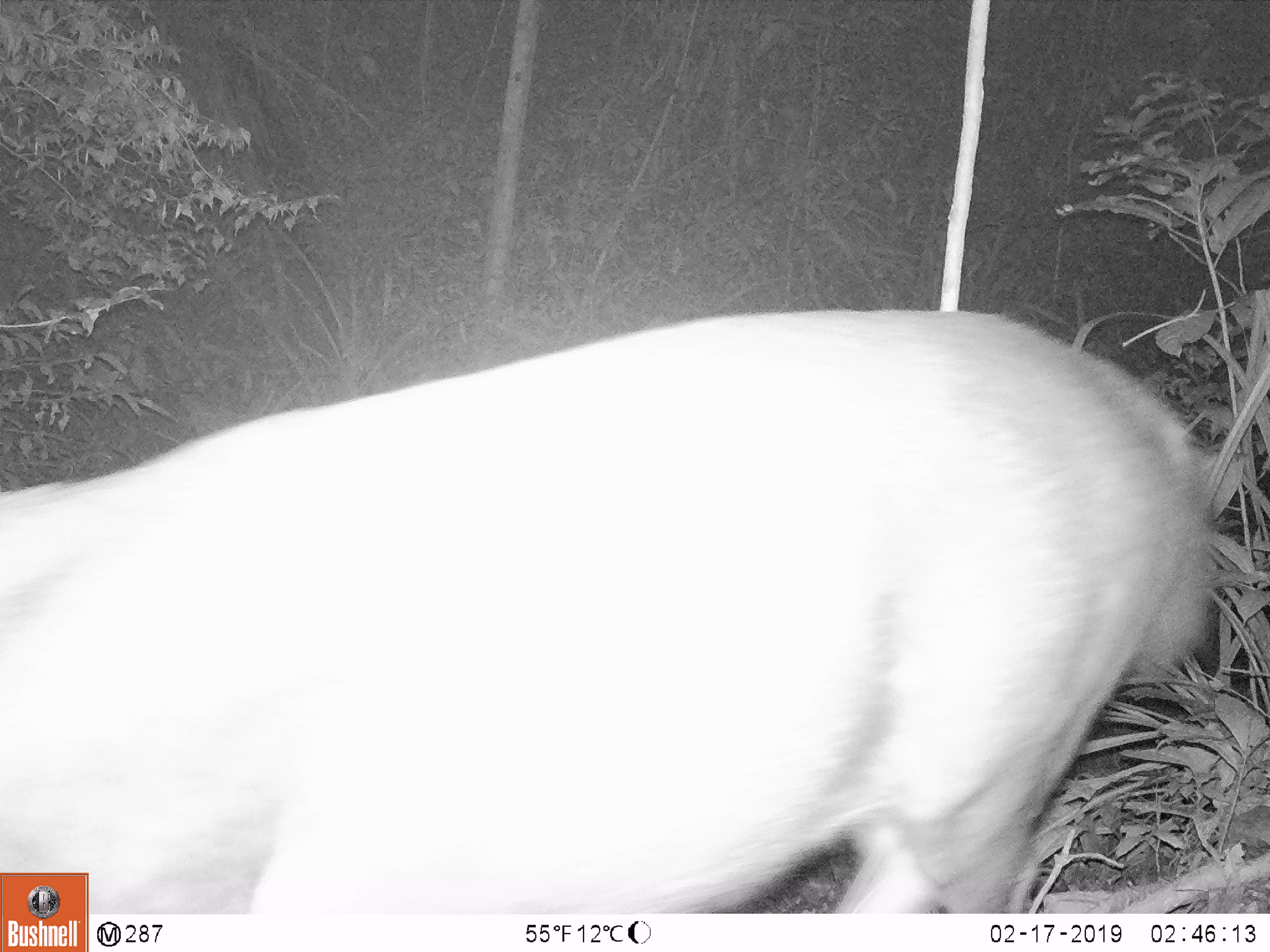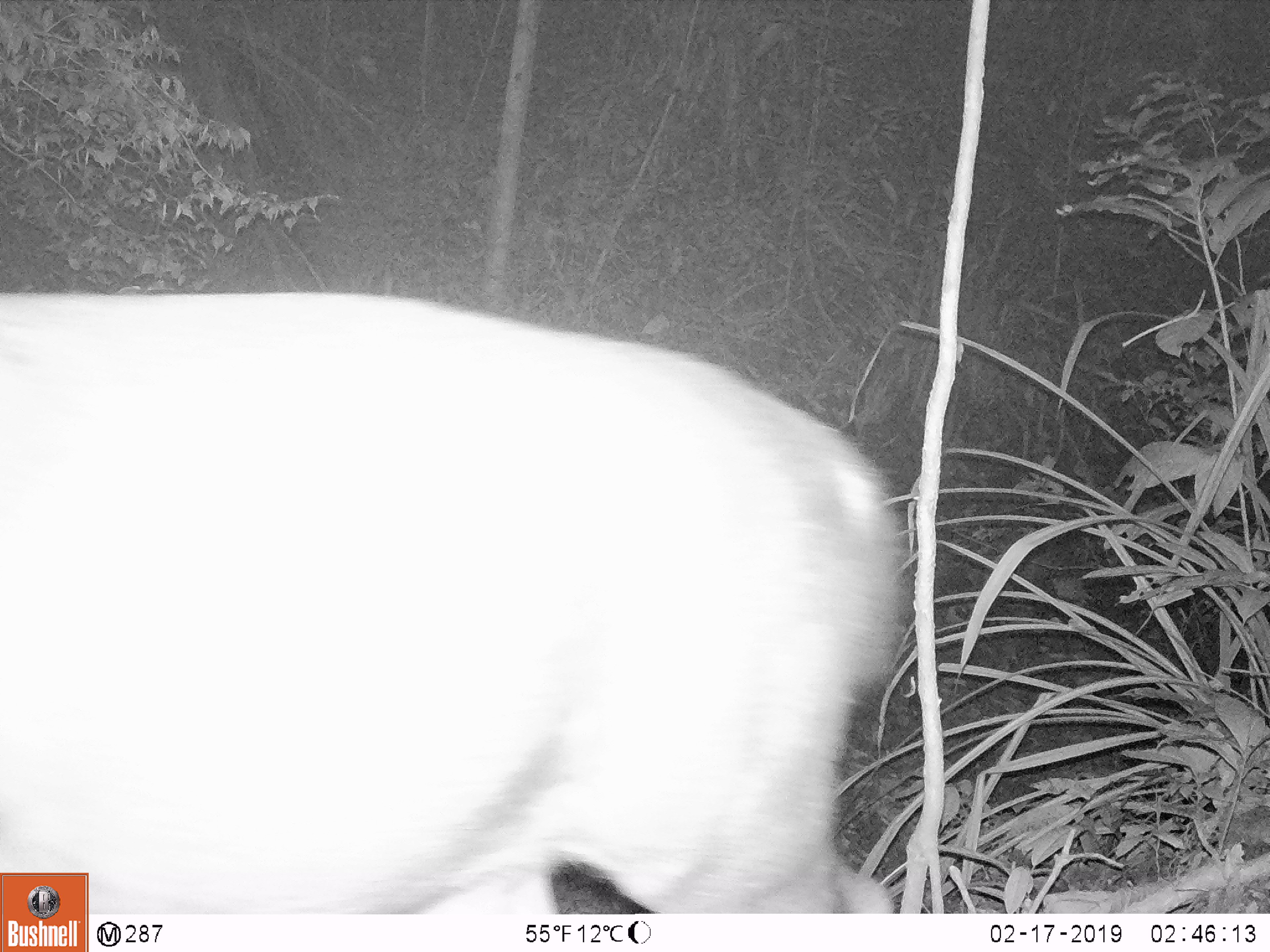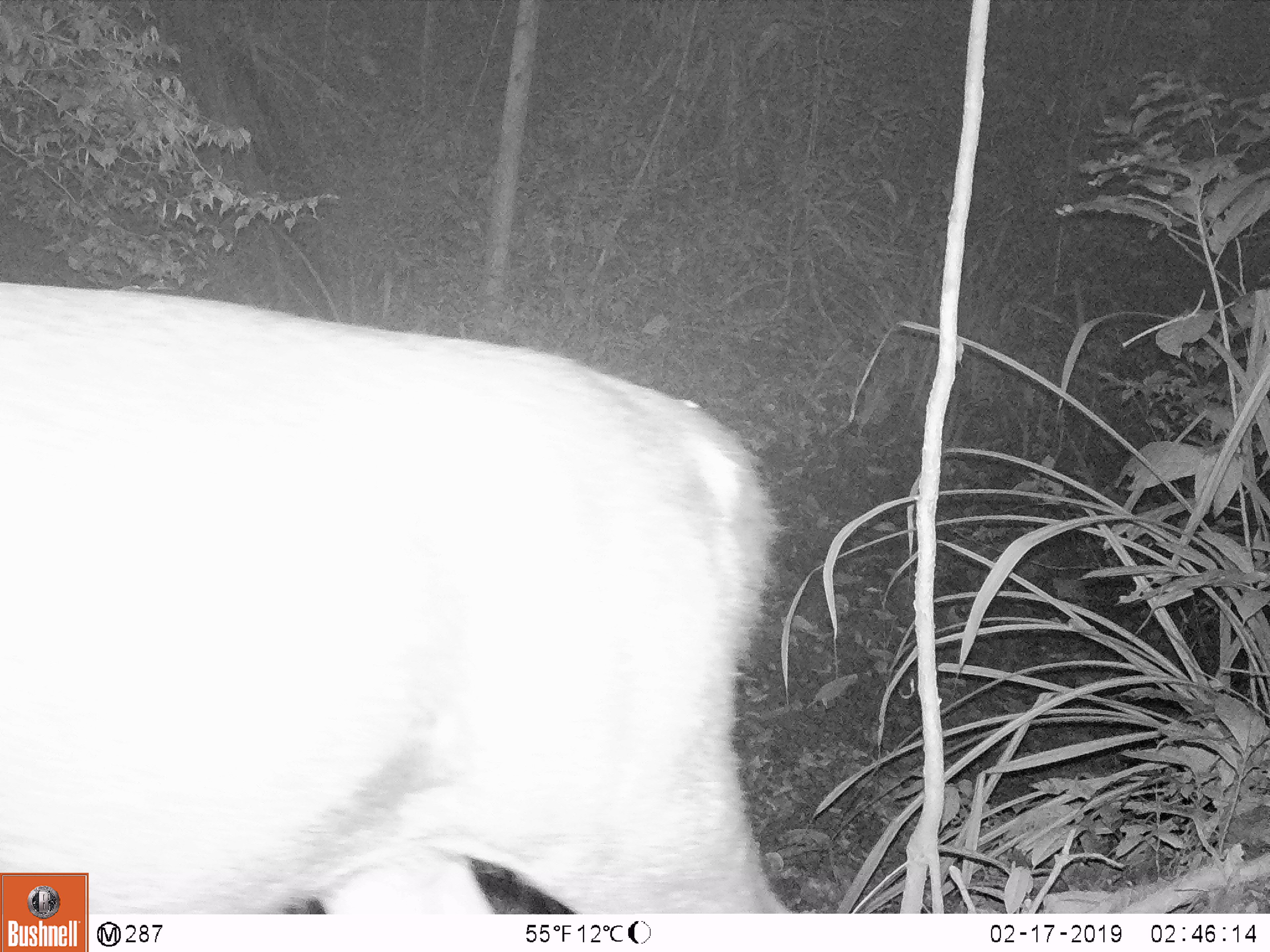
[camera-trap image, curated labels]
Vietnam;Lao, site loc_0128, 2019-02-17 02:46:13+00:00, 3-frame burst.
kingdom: Animalia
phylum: Chordata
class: Mammalia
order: Artiodactyla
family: Cervidae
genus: Rusa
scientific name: Rusa unicolor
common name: sambar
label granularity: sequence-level